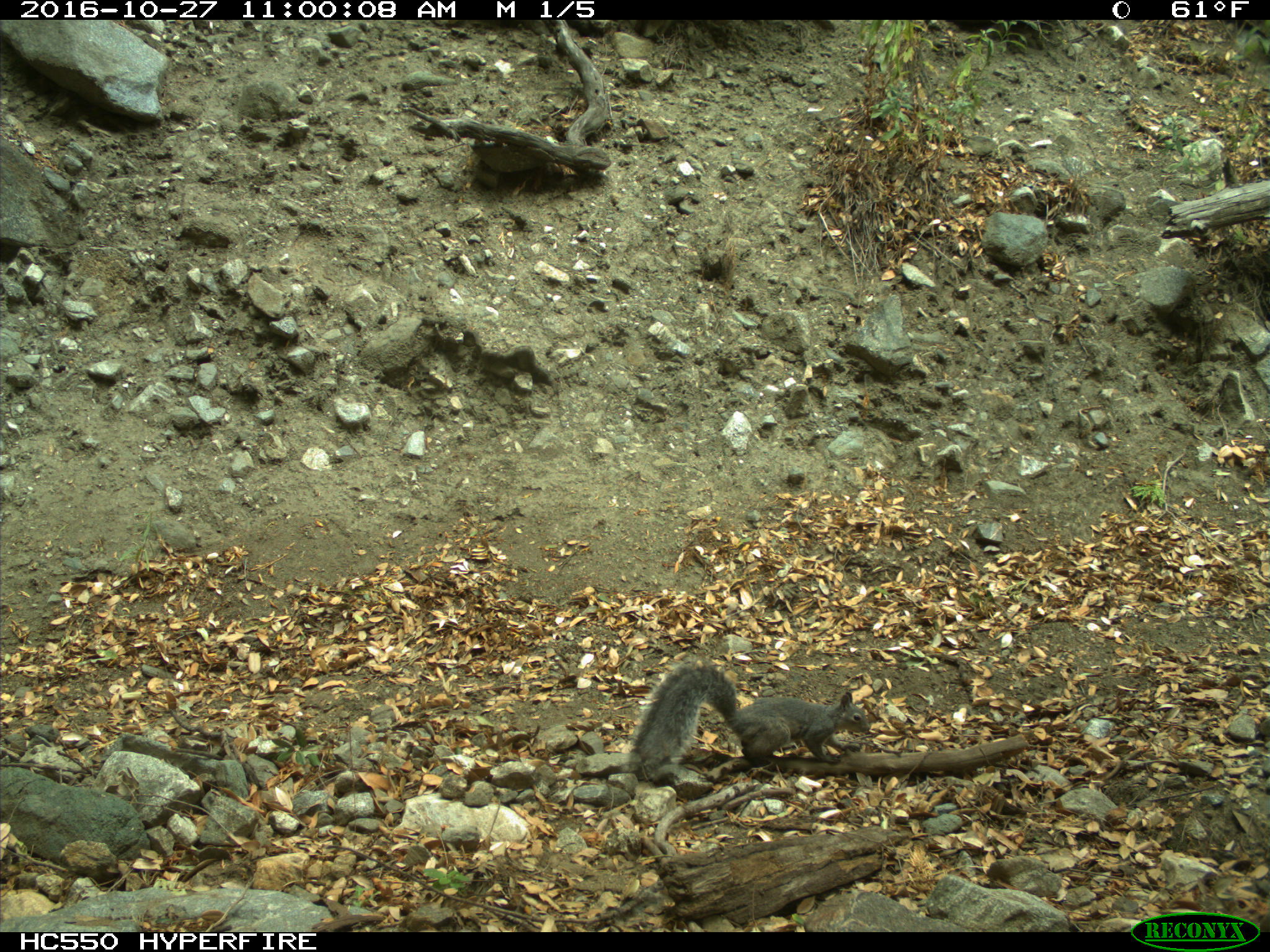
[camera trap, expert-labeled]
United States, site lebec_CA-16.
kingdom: Animalia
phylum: Chordata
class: Mammalia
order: Rodentia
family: Sciuridae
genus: Sciurus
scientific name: Sciurus carolinensis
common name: eastern gray squirrel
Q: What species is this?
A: Sciurus carolinensis (eastern gray squirrel).